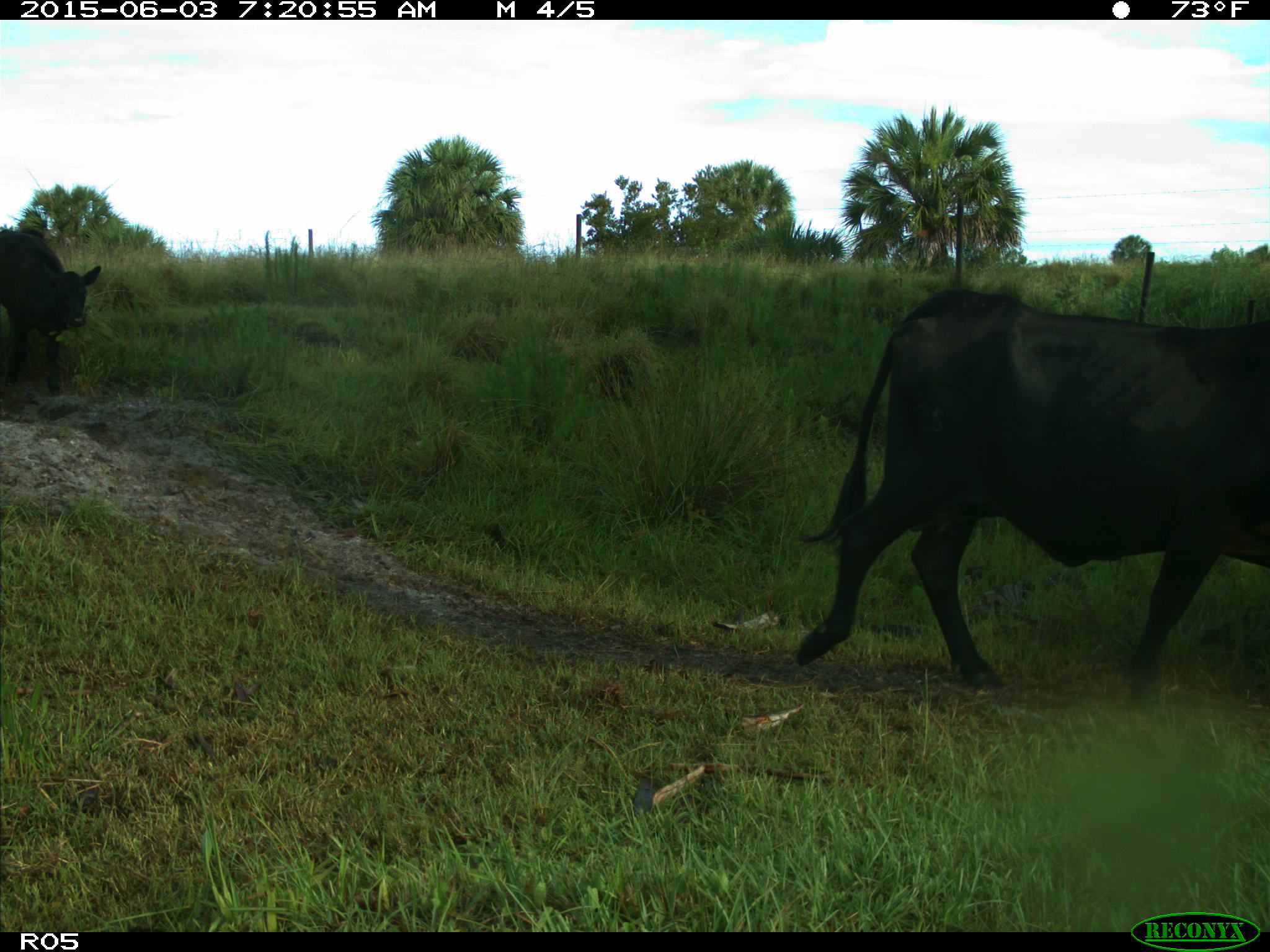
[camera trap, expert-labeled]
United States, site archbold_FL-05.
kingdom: Animalia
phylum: Chordata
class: Mammalia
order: Artiodactyla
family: Bovidae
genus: Bos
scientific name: Bos taurus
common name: domestic cow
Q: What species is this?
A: Bos taurus (domestic cow).